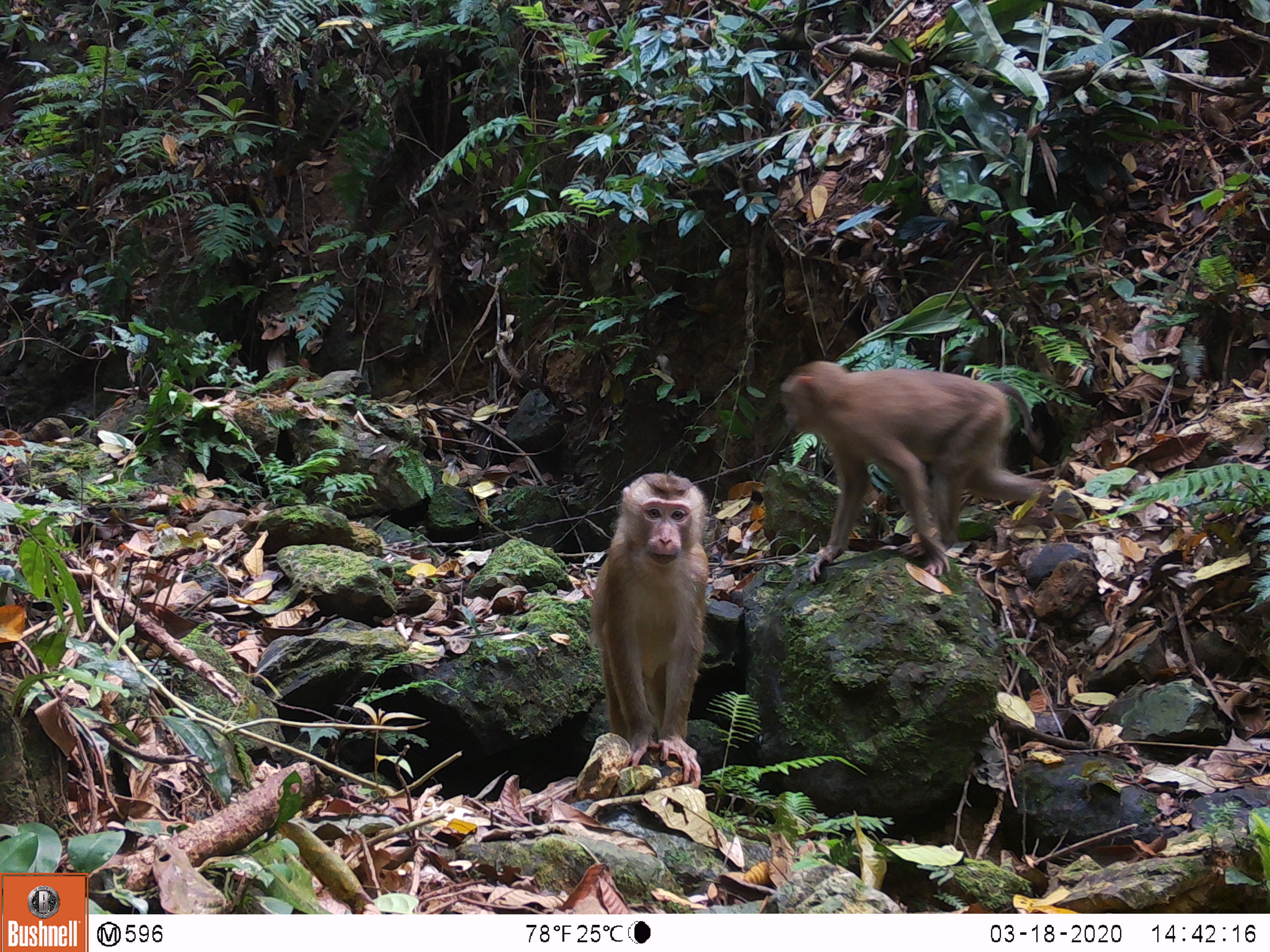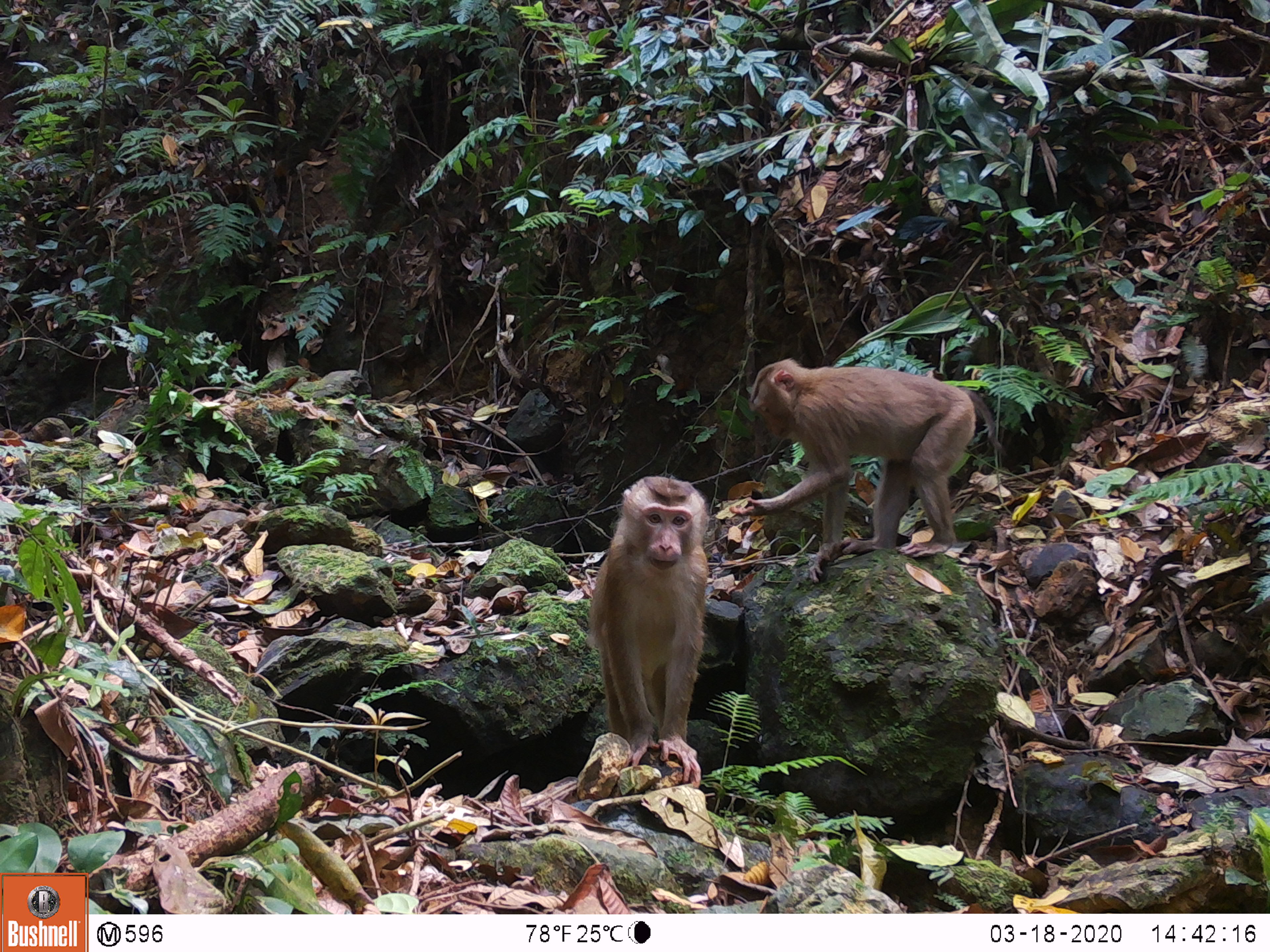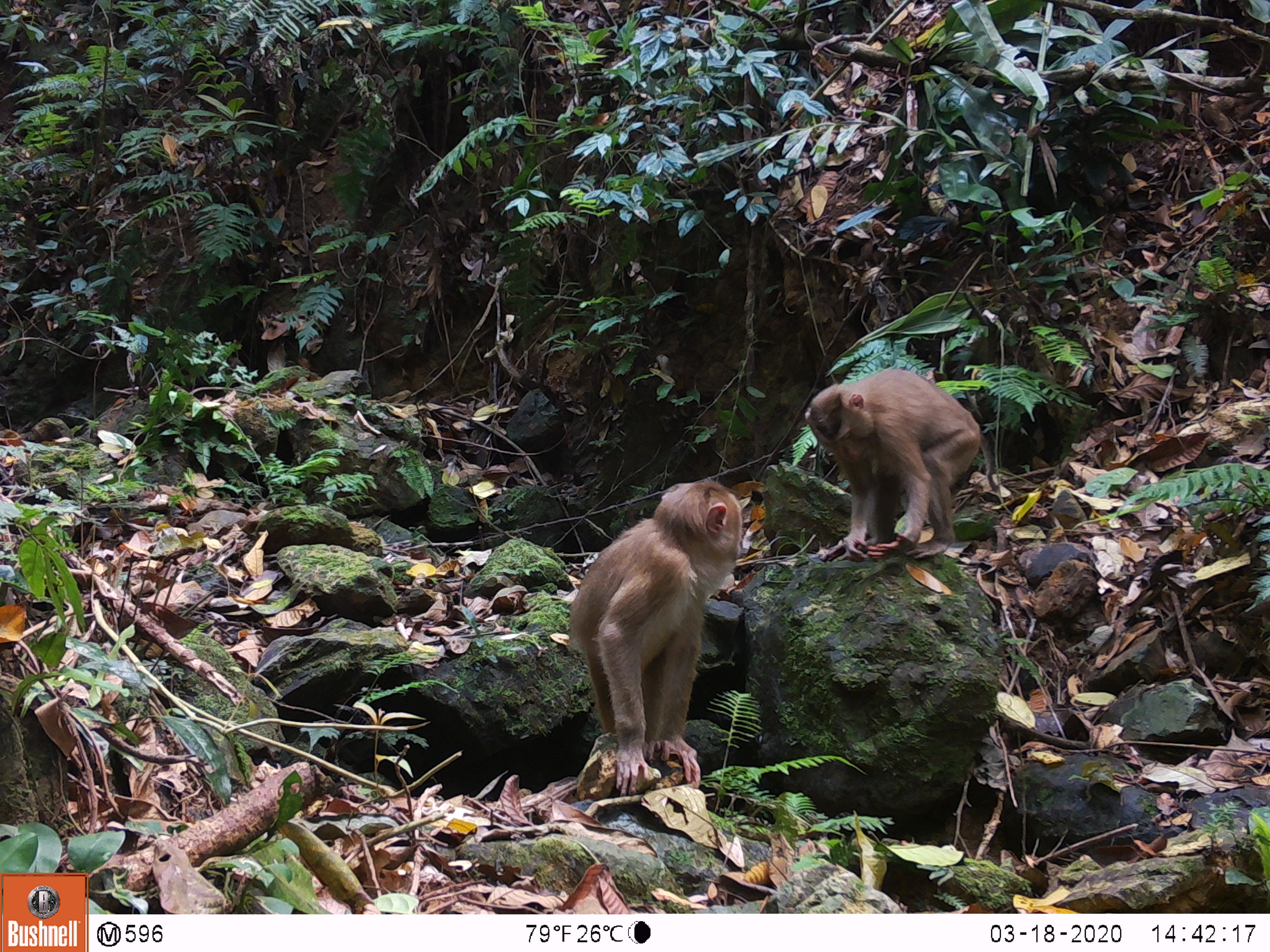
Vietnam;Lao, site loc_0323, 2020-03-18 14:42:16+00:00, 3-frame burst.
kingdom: Animalia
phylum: Chordata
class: Mammalia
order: Primates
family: Cercopithecidae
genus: Macaca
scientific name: Macaca nemestrina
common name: pig-tailed macaque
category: pig tailed macaque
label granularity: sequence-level